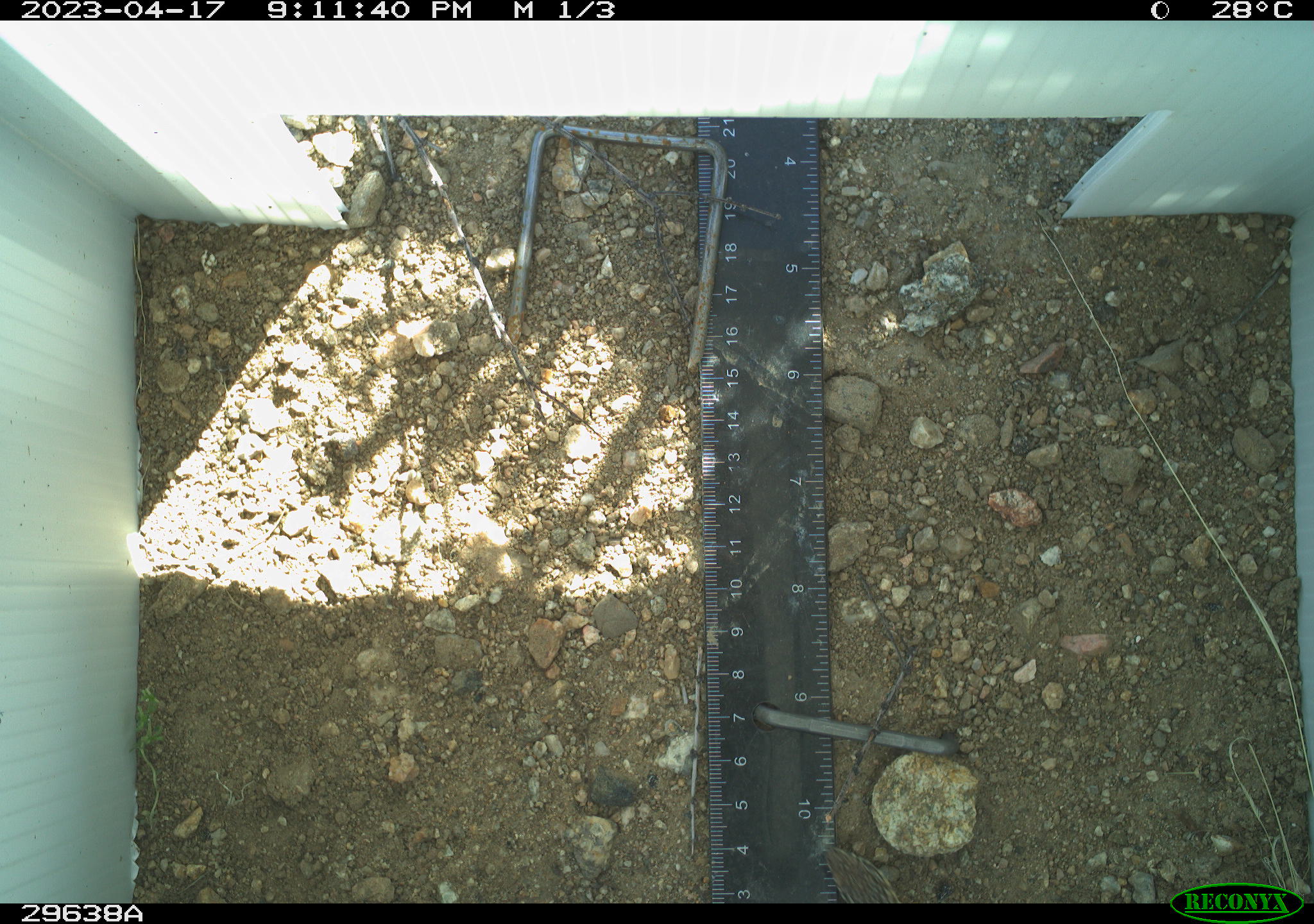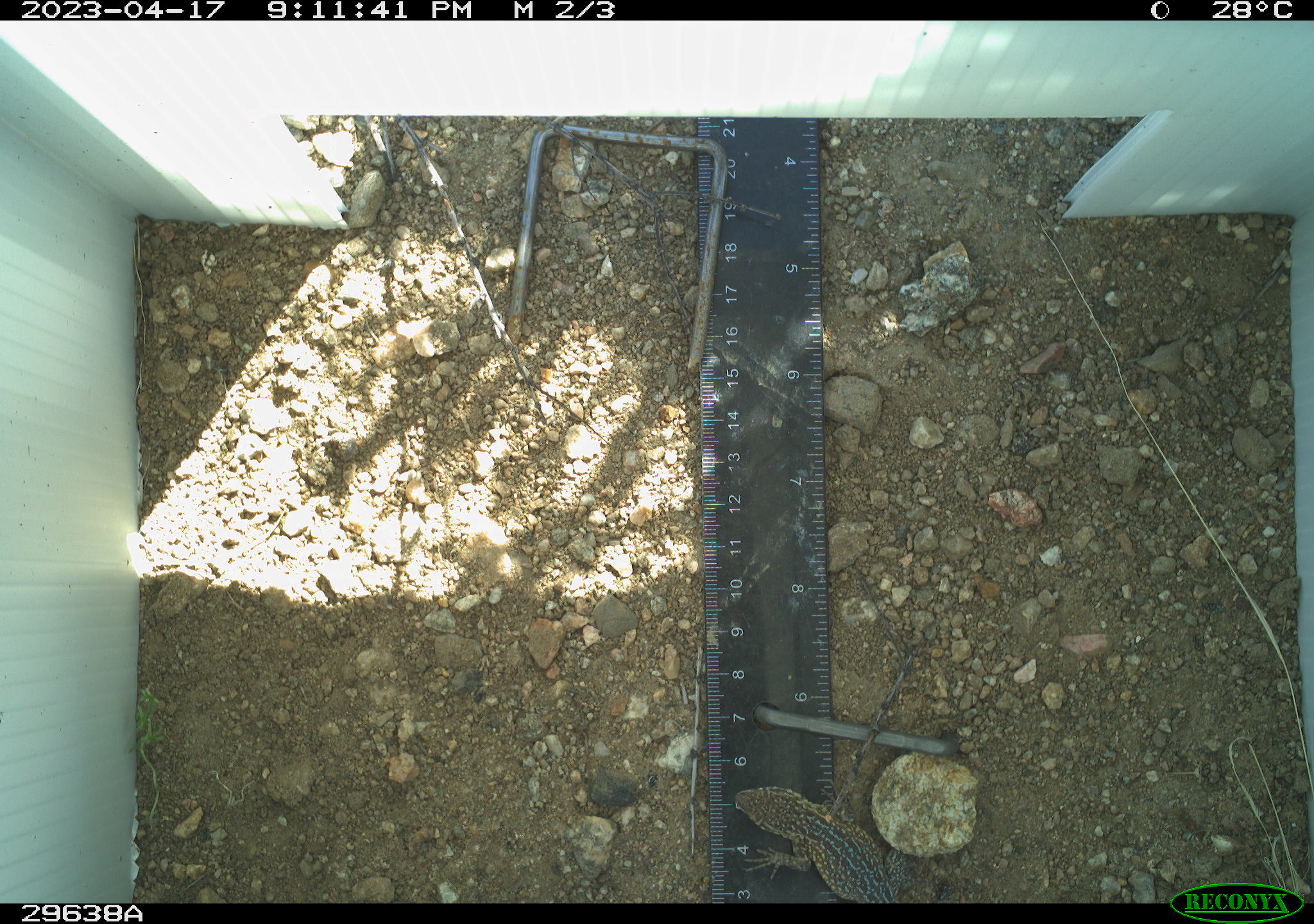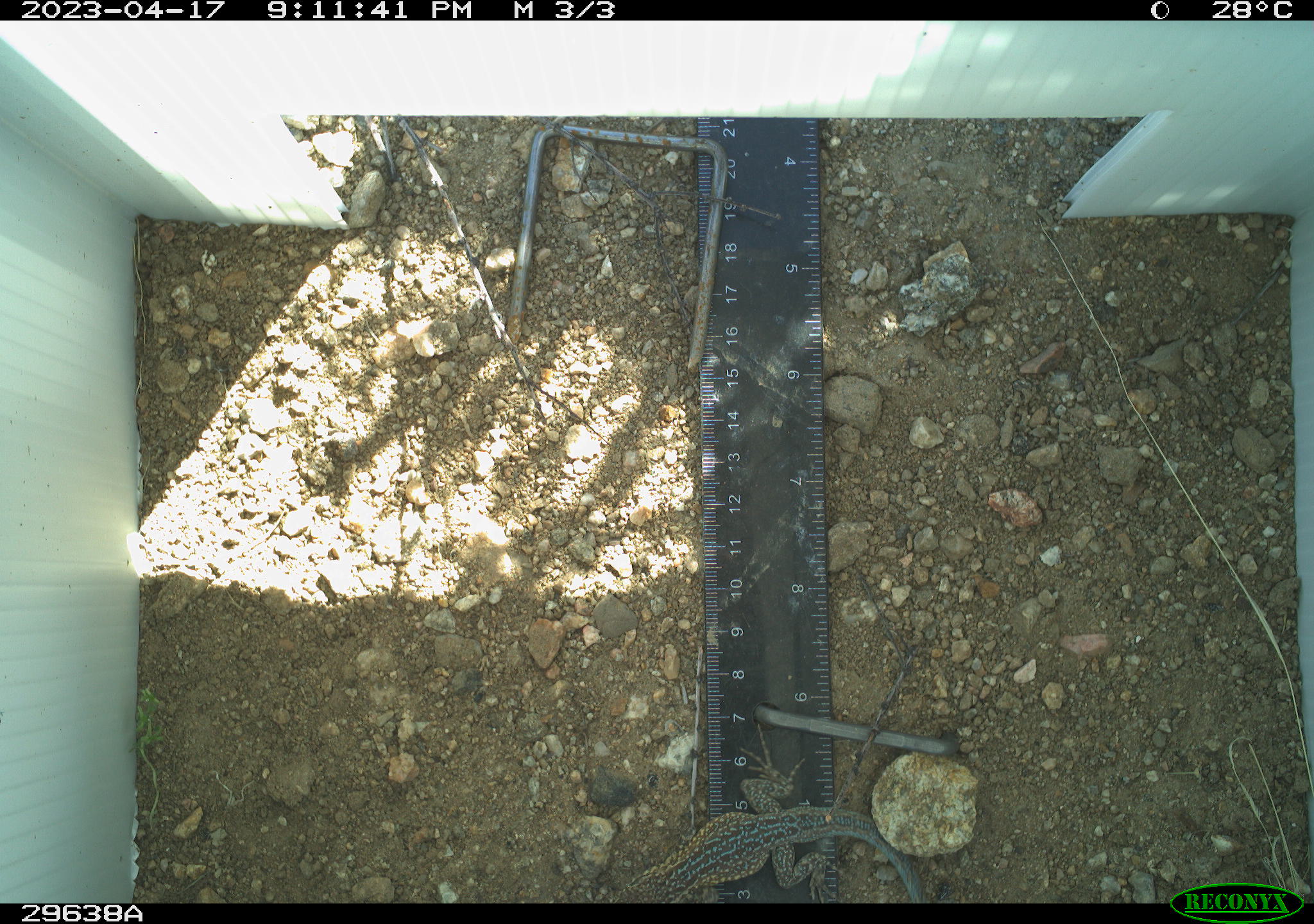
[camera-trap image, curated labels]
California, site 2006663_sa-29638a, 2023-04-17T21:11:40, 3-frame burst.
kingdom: Animalia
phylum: Chordata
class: Reptilia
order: Squamata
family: Phrynosomatidae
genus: Uta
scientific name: Uta stansburiana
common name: common side-blotched lizard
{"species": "common side-blotched lizard (Uta stansburiana)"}